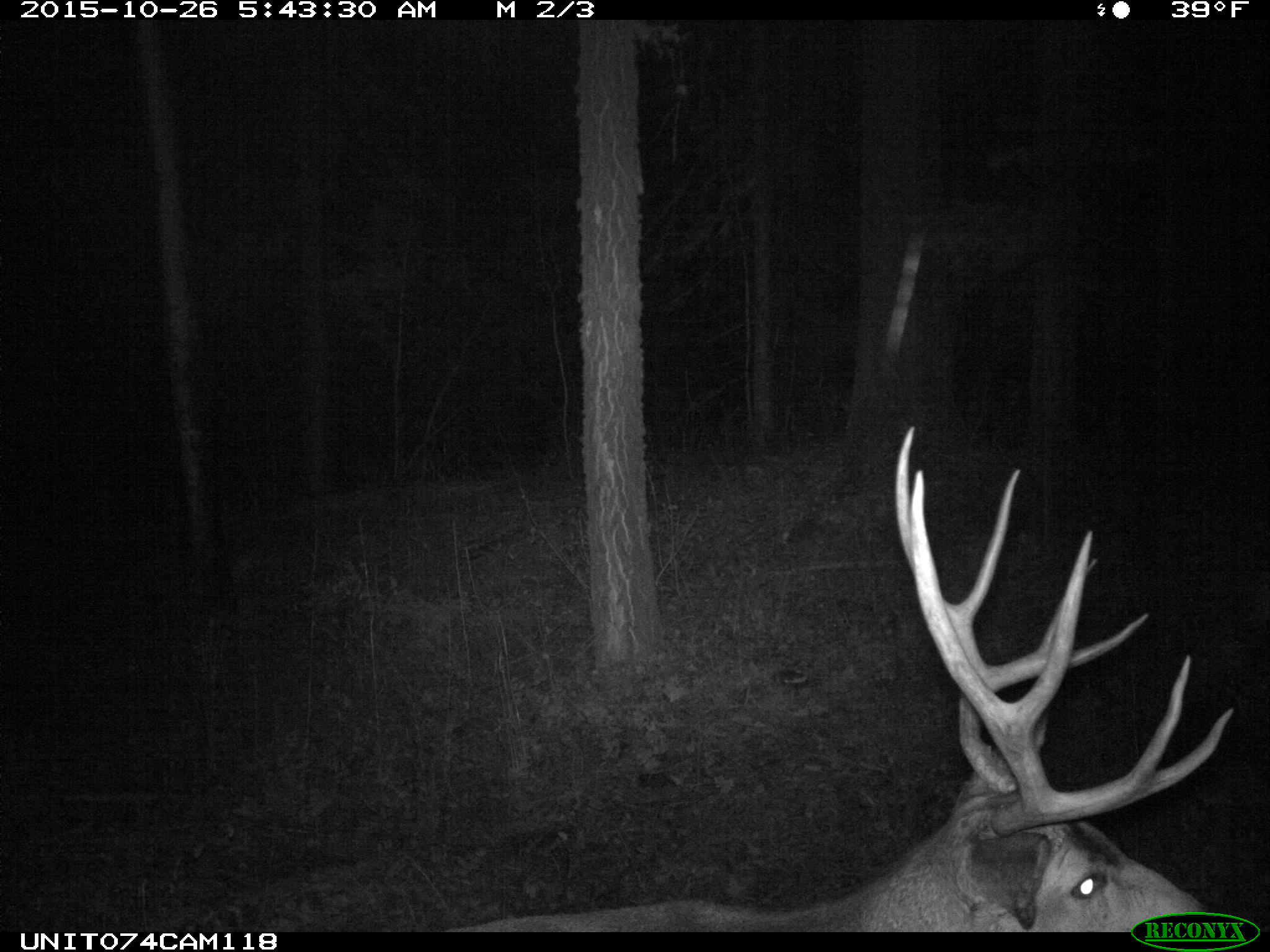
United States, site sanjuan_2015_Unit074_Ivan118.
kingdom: Animalia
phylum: Chordata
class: Mammalia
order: Artiodactyla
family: Cervidae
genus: Odocoileus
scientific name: Odocoileus hemionus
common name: mule deer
Odocoileus hemionus (mule deer).